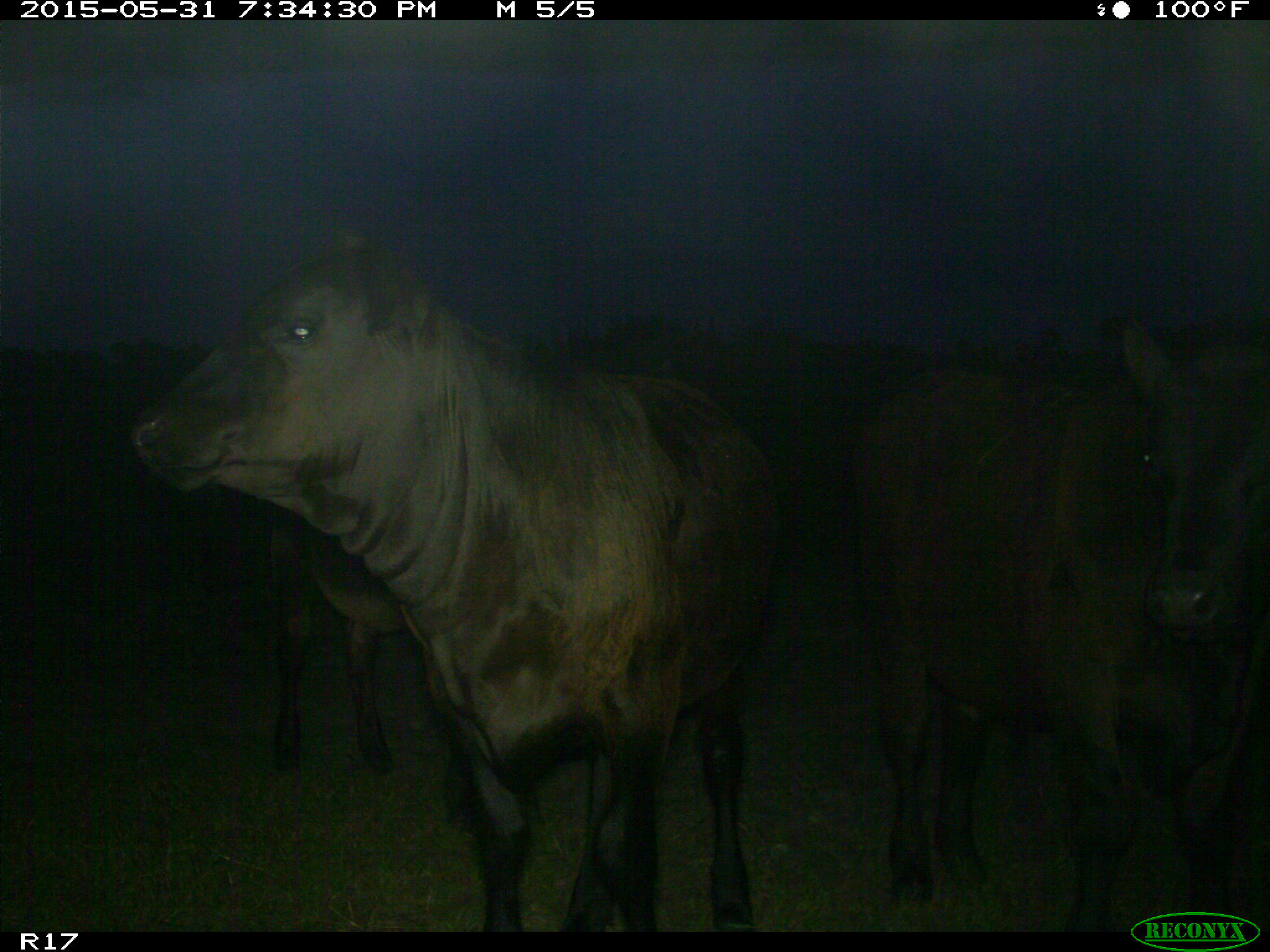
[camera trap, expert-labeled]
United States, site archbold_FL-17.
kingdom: Animalia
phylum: Chordata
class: Mammalia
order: Artiodactyla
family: Bovidae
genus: Bos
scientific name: Bos taurus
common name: domestic cow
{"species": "Bos taurus (domestic cow)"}